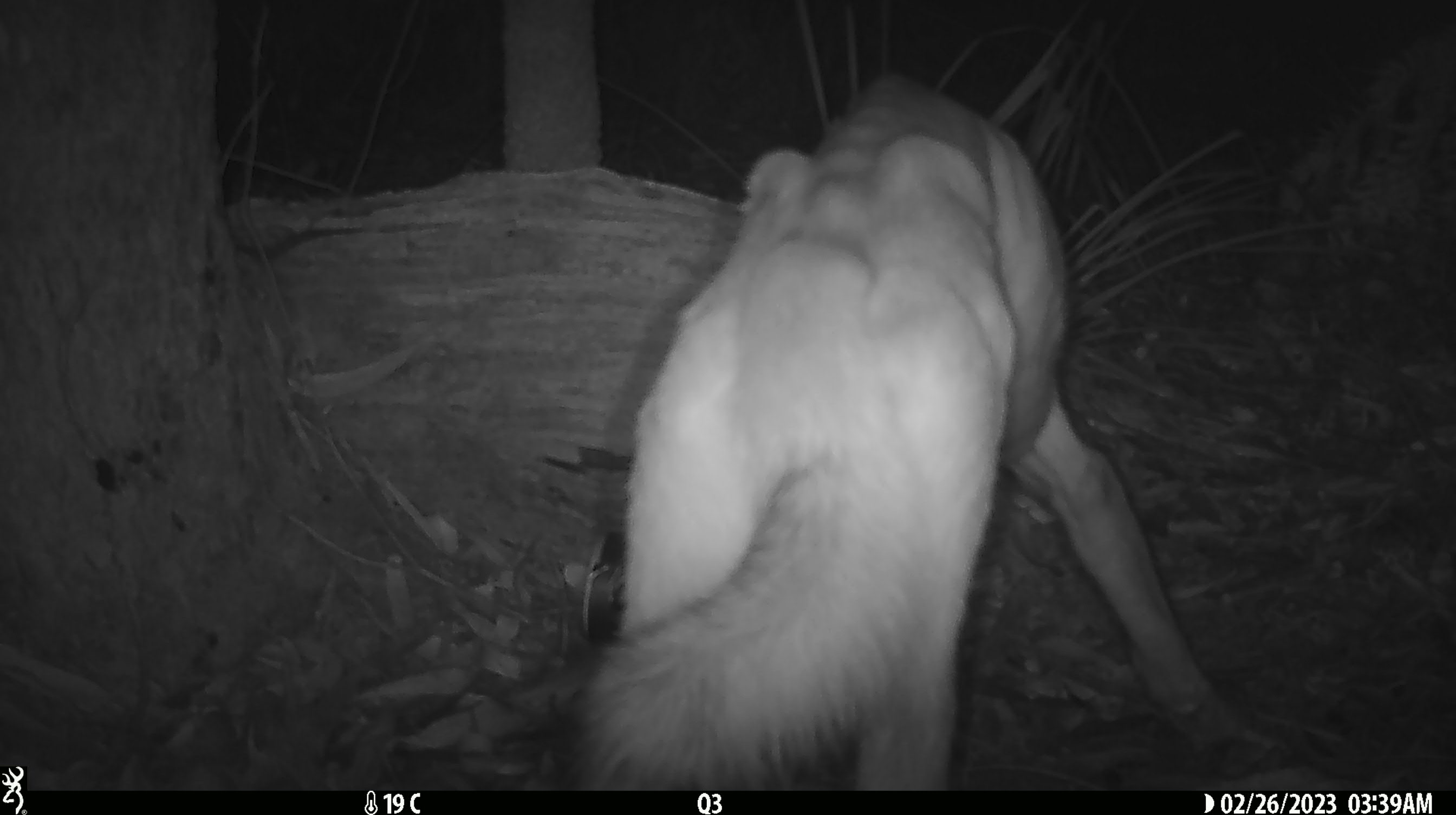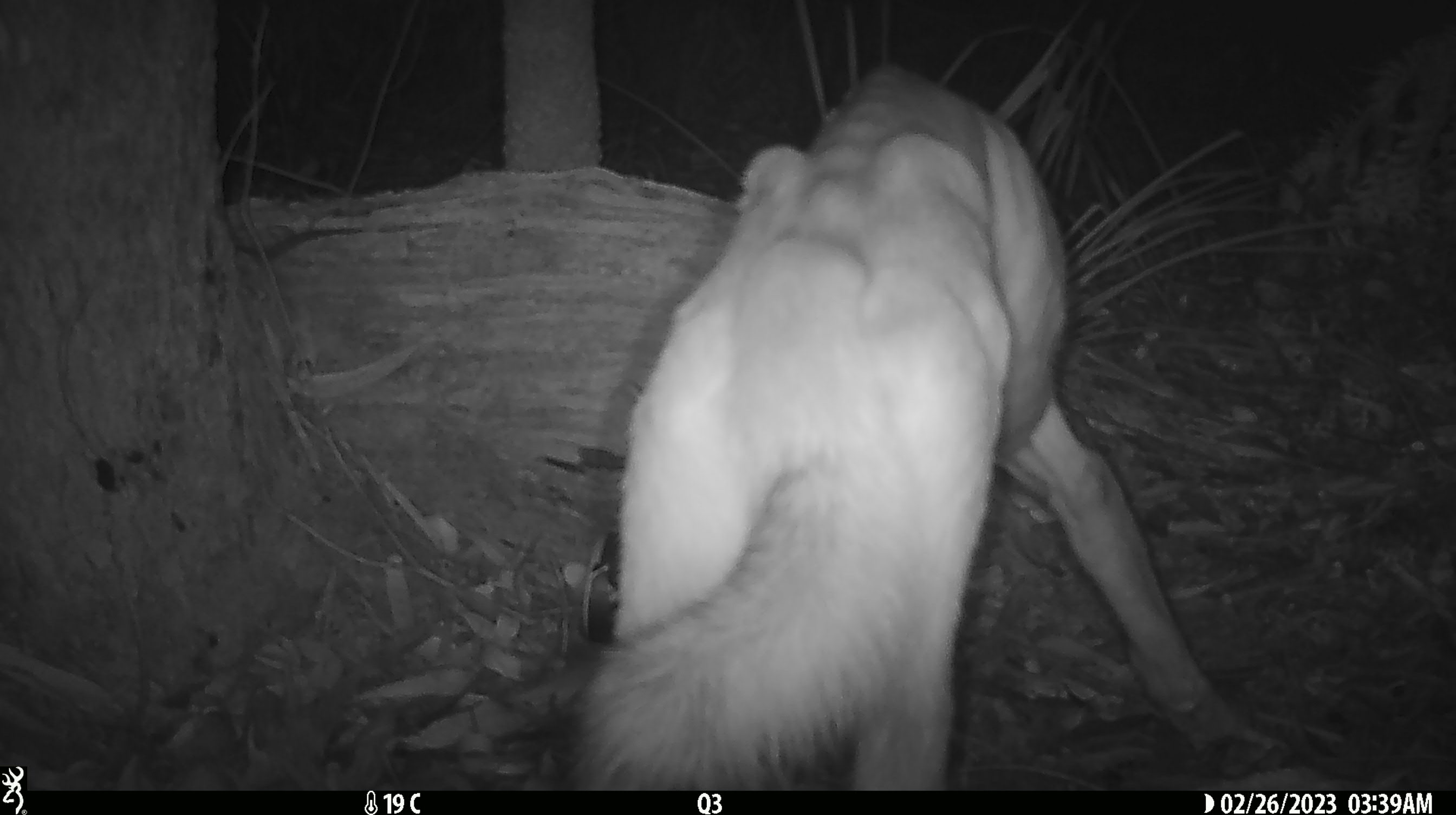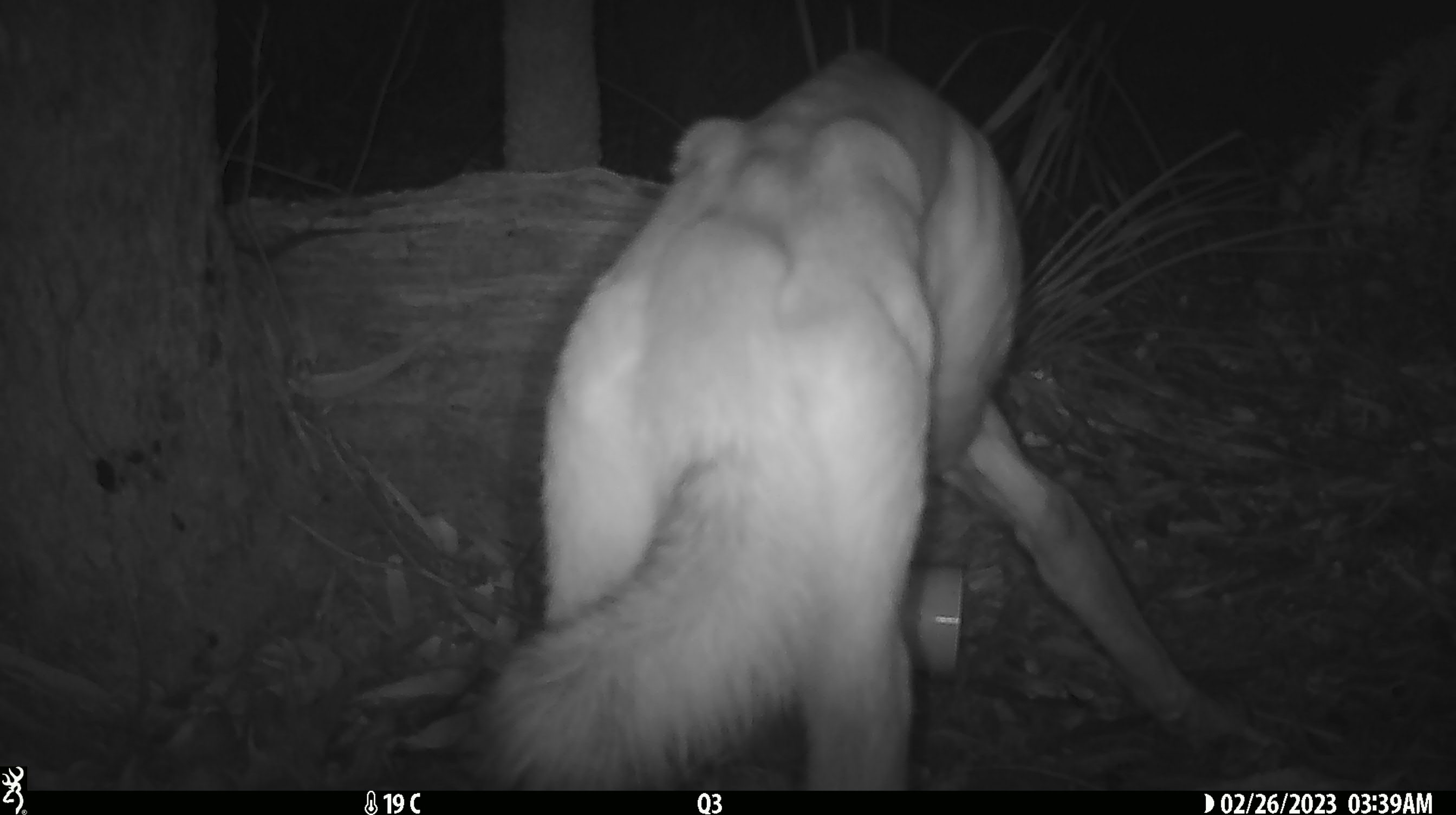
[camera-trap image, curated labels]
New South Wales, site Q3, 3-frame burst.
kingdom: Animalia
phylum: Chordata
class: Mammalia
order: Carnivora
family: Canidae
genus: Canis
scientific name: Canis familiaris dingo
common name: dingo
Dingo (Canis familiaris dingo).